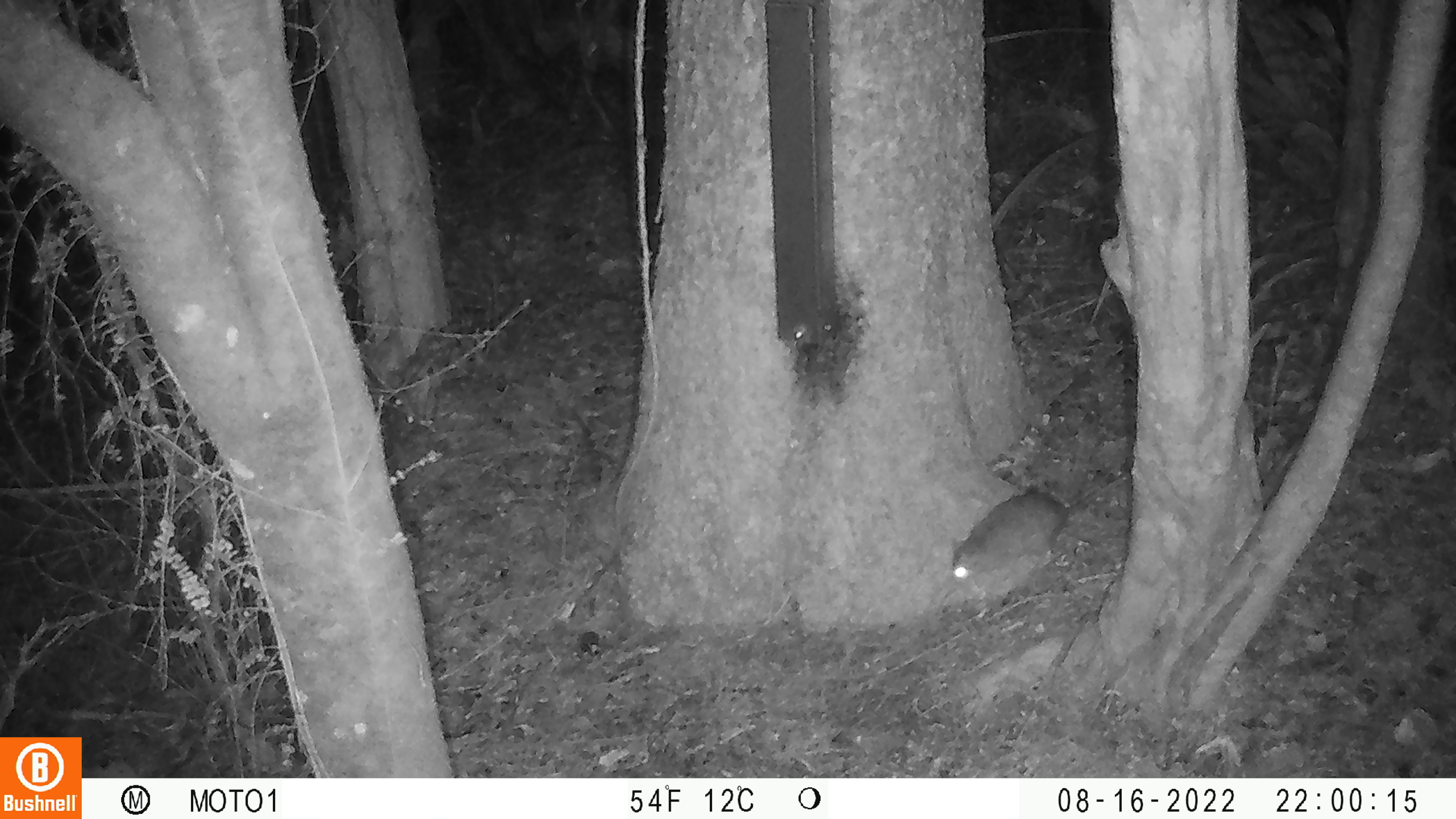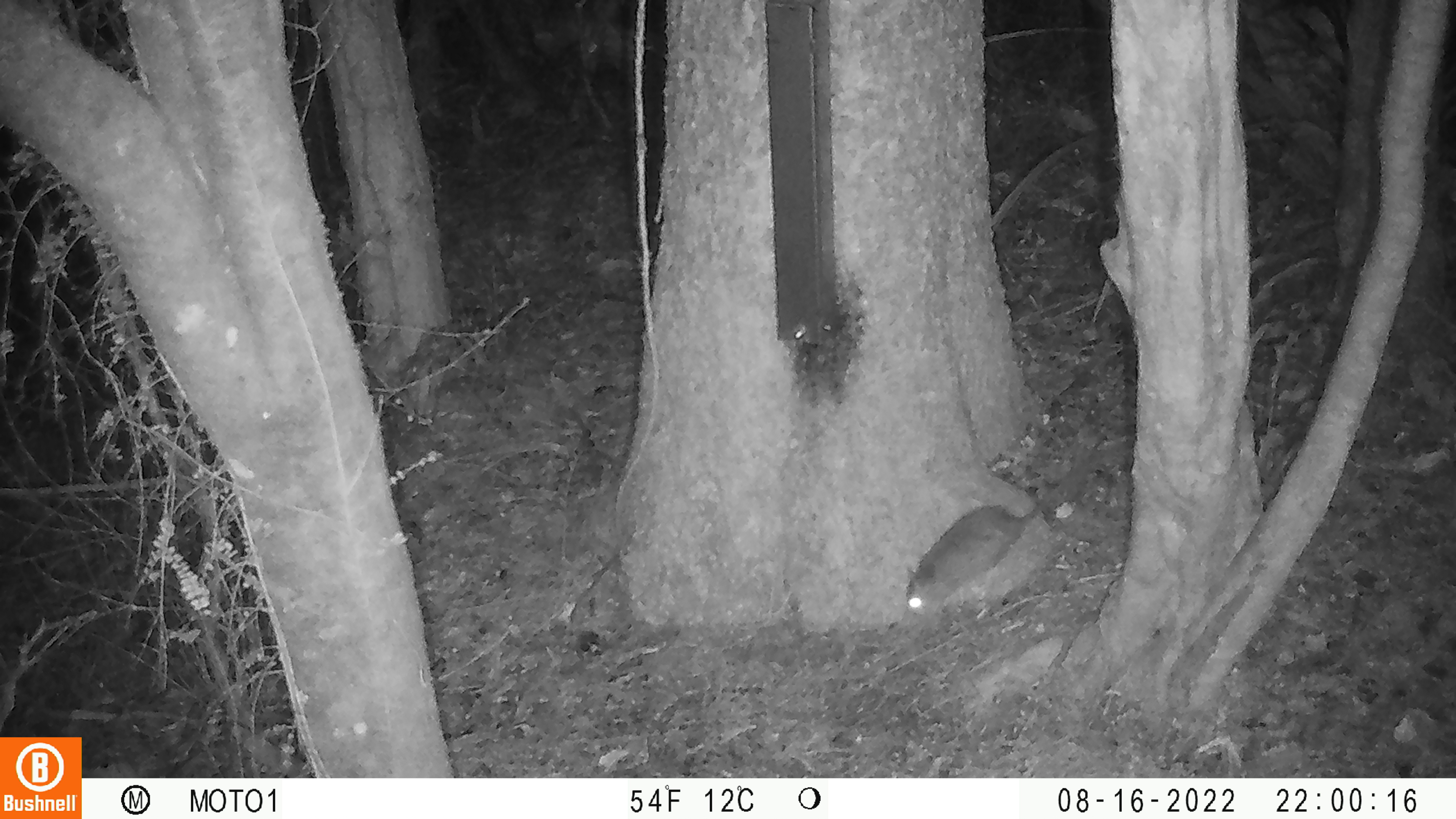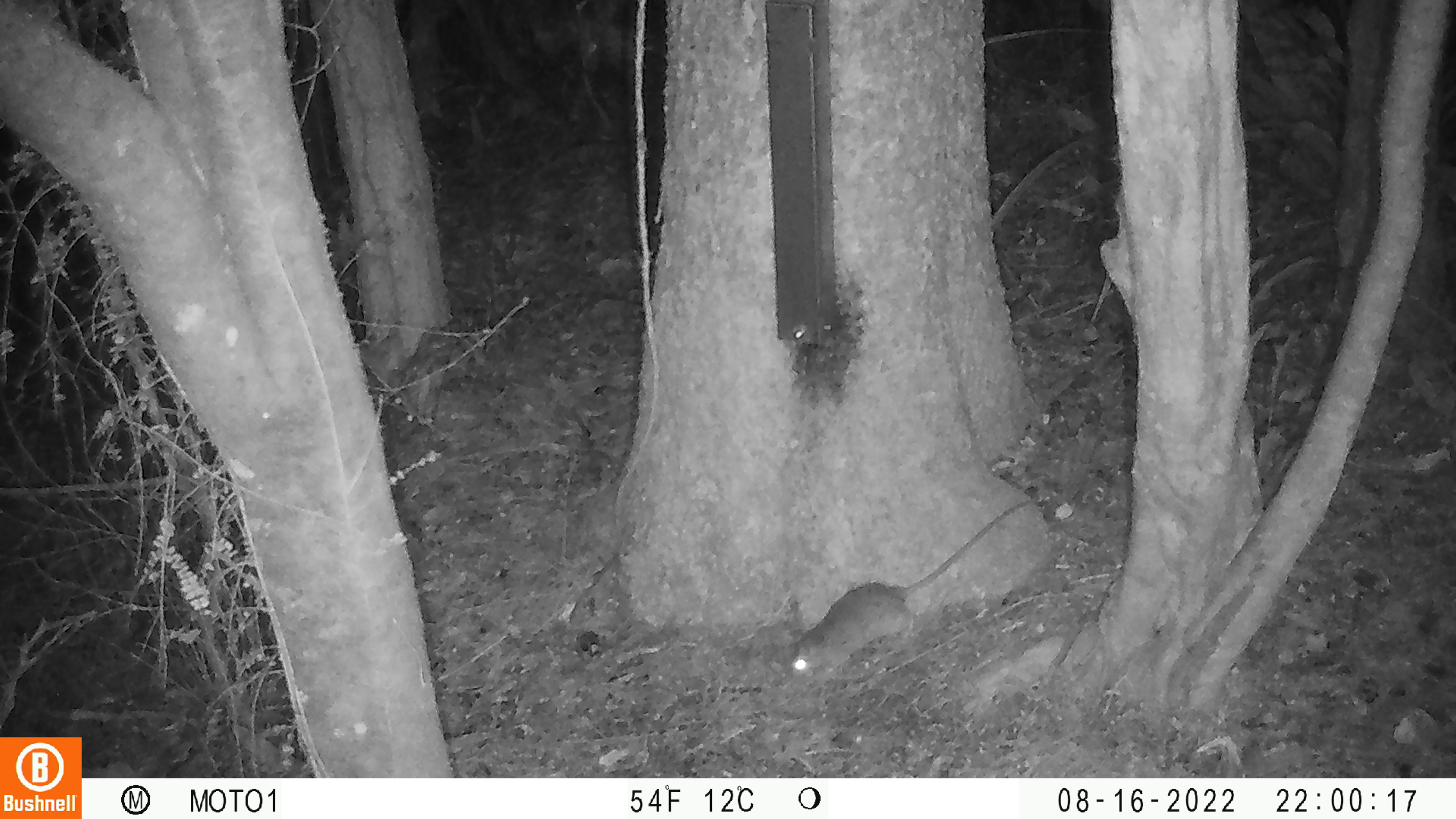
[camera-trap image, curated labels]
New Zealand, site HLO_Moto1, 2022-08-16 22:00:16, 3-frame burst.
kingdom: Animalia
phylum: Chordata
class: Mammalia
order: Rodentia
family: Muridae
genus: Rattus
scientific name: Rattus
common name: rat